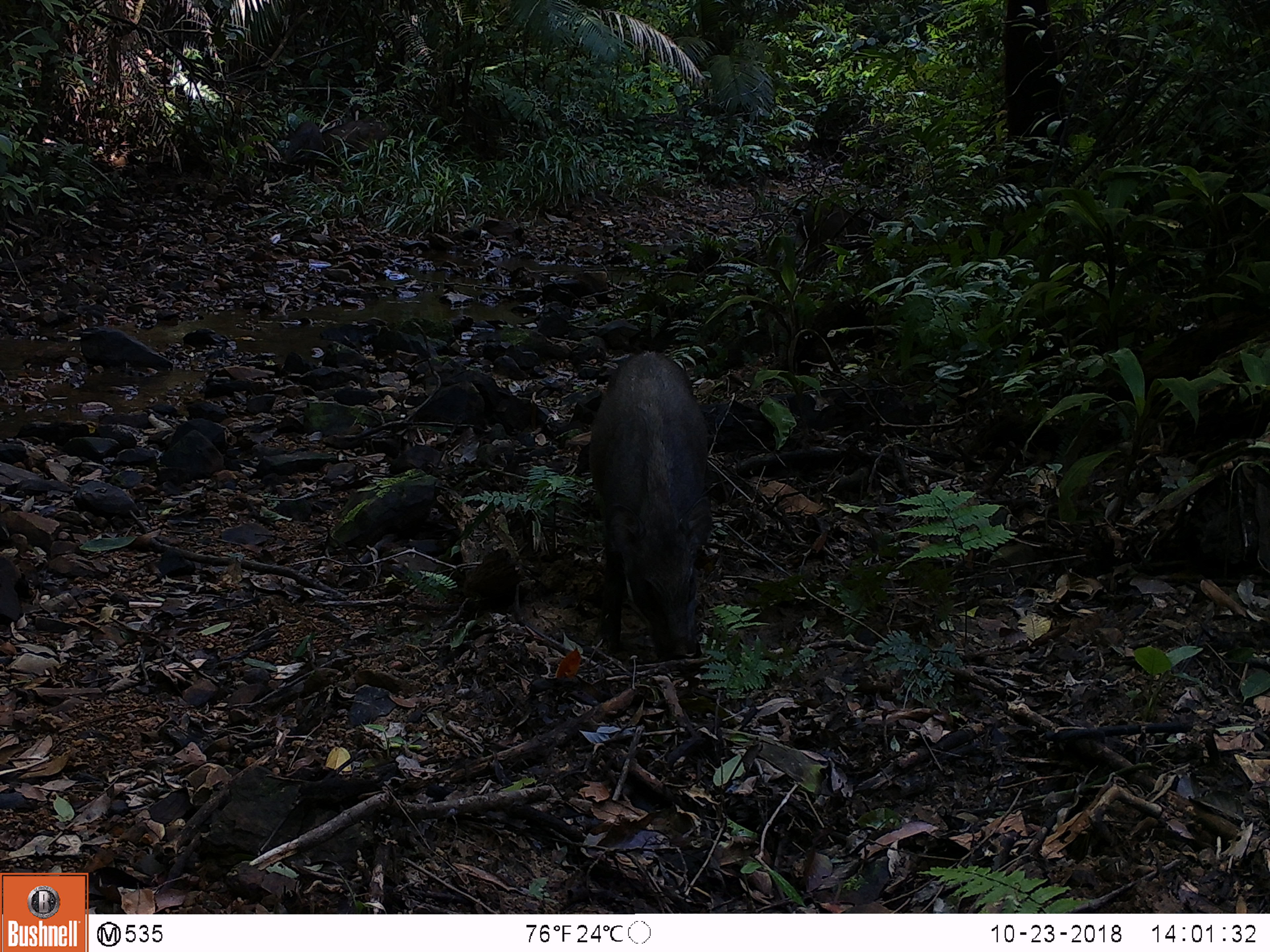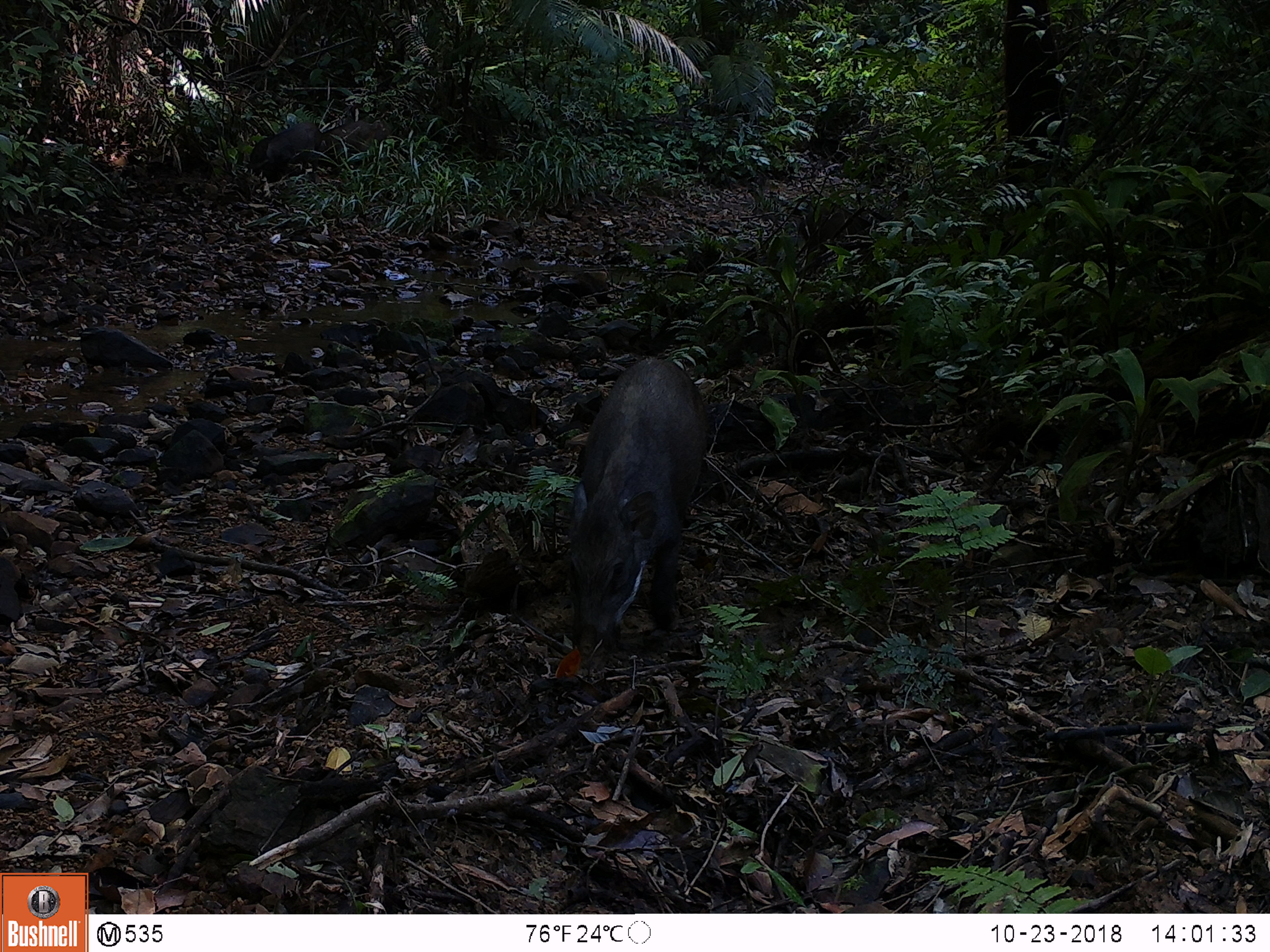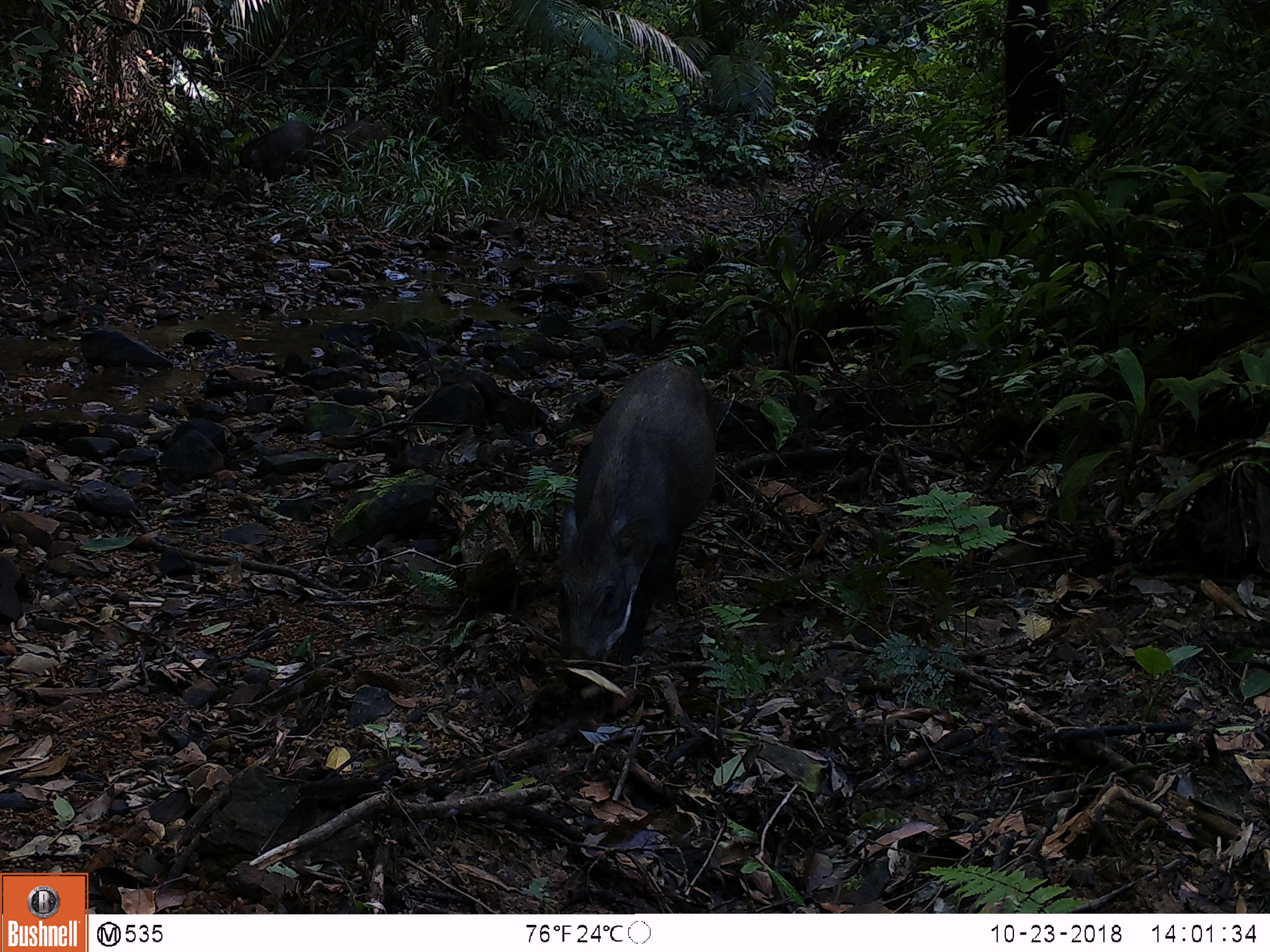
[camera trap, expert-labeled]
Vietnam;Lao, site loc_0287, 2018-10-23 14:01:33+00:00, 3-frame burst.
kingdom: Animalia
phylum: Chordata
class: Mammalia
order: Artiodactyla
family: Suidae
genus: Sus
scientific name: Sus scrofa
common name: eurasian wild pig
Eurasian wild pig (Sus scrofa). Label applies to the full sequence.